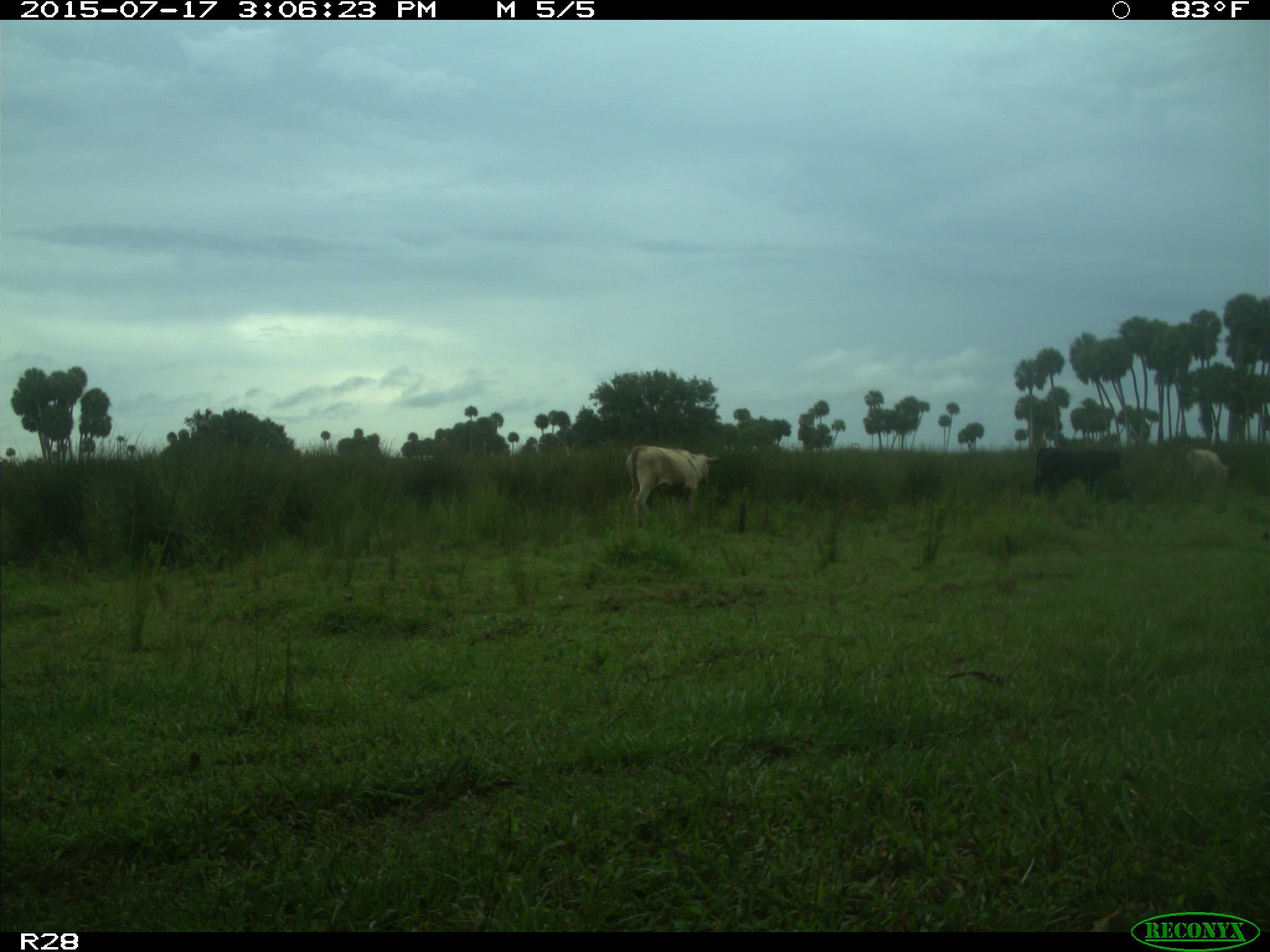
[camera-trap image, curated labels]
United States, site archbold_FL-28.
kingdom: Animalia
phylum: Chordata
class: Mammalia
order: Artiodactyla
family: Bovidae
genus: Bos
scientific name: Bos taurus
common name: domestic cow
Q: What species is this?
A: Bos taurus (domestic cow).